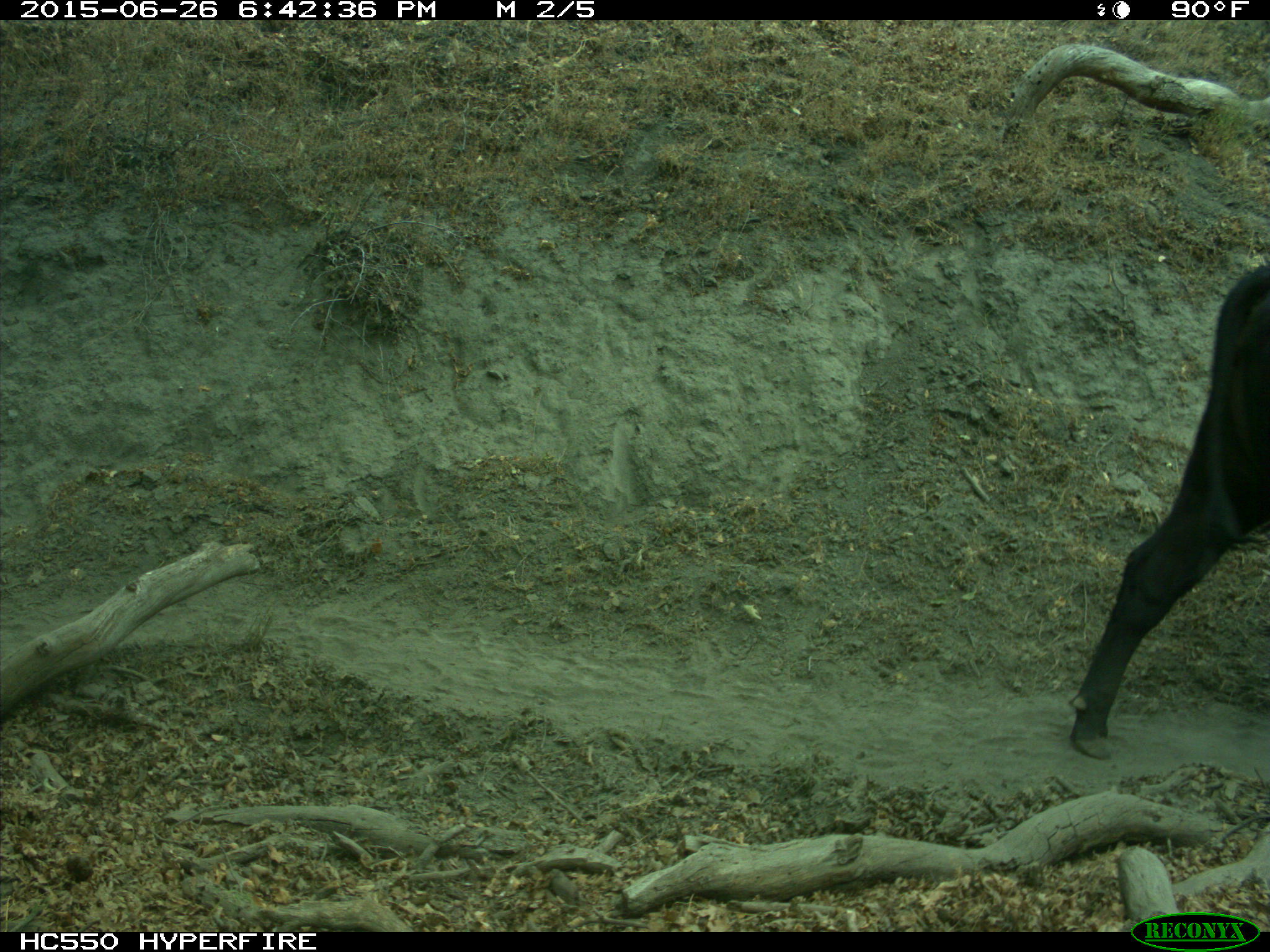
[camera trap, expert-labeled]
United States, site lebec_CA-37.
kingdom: Animalia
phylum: Chordata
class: Mammalia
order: Artiodactyla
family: Bovidae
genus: Bos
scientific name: Bos taurus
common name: domestic cow